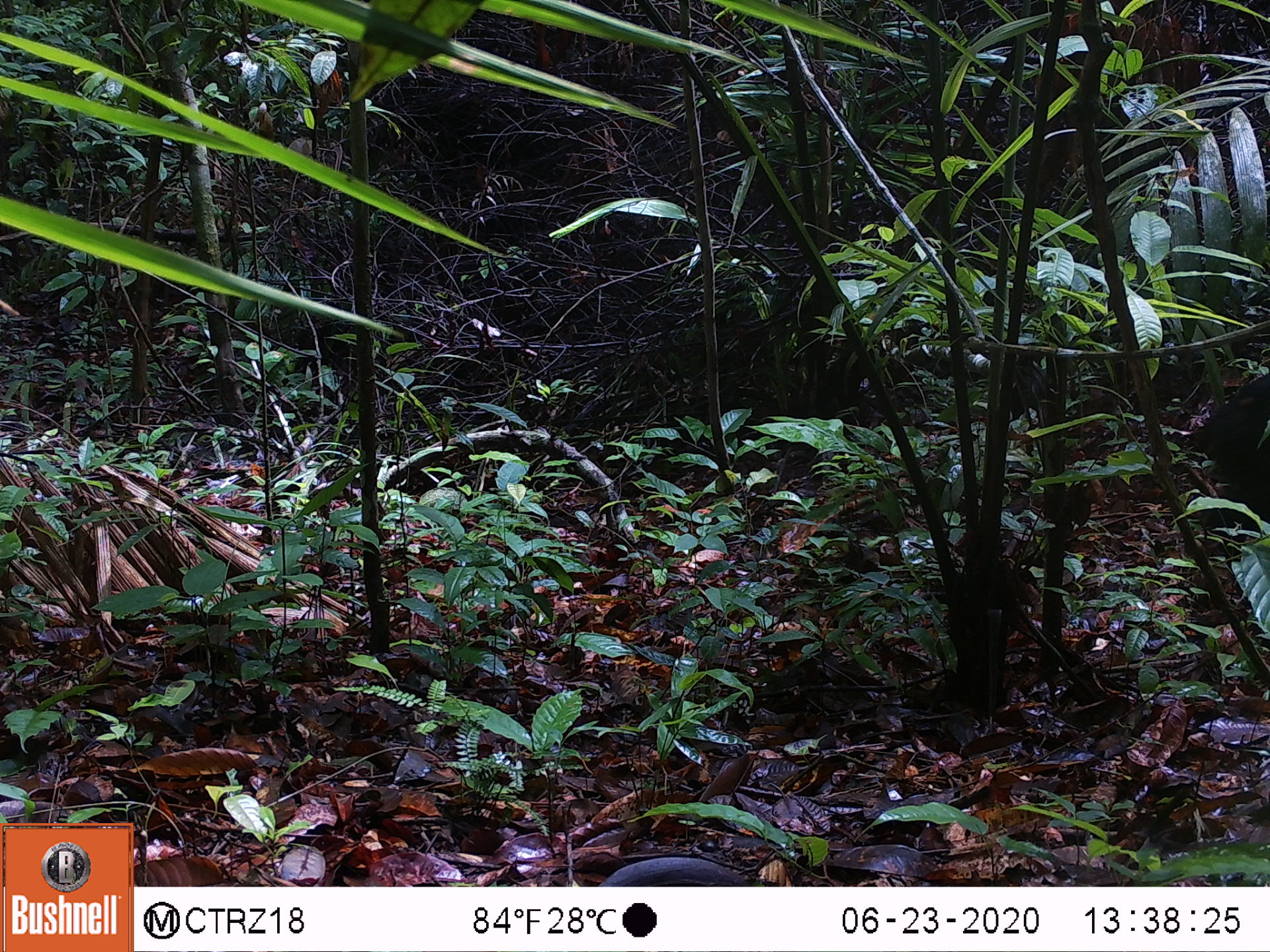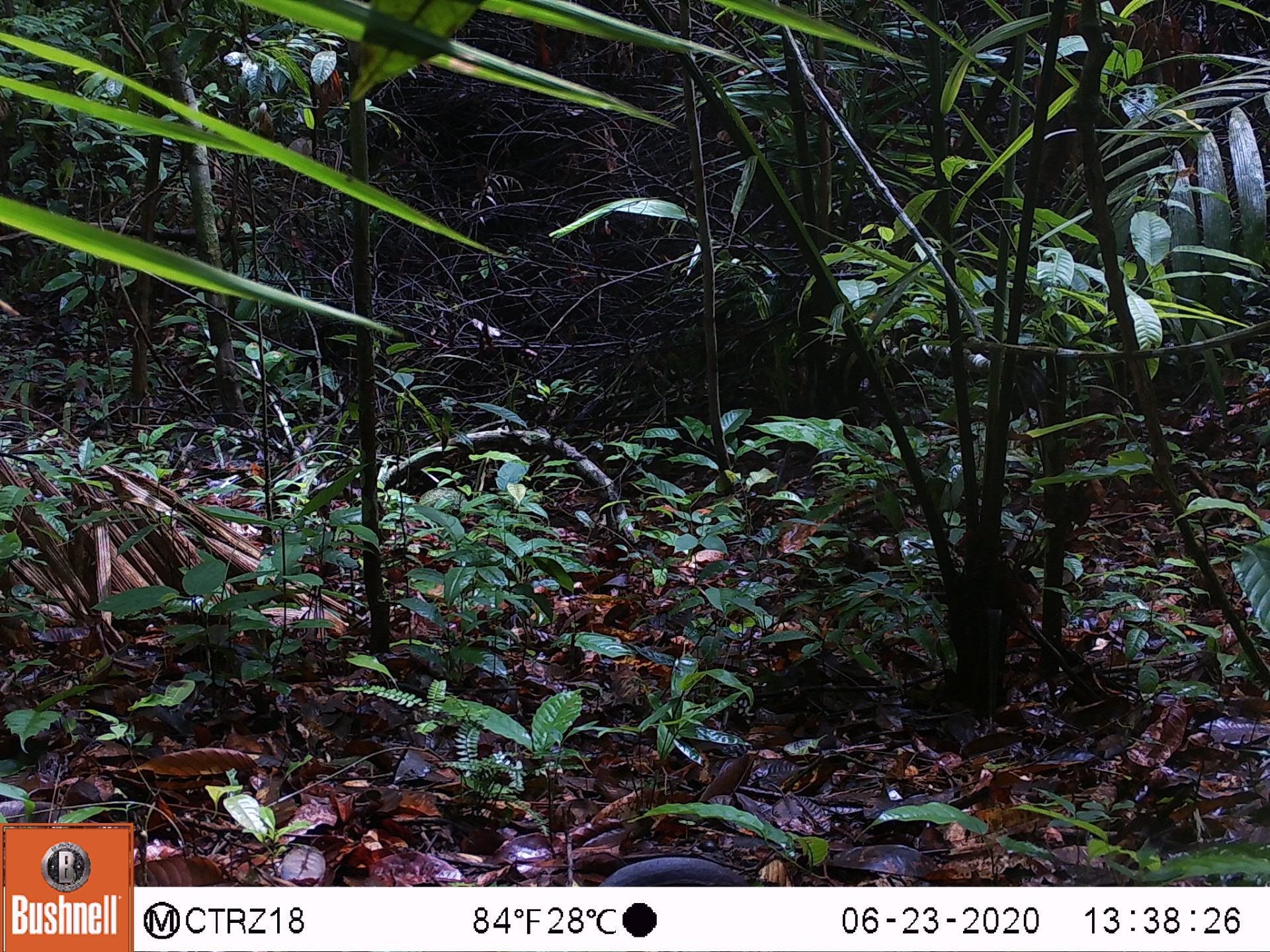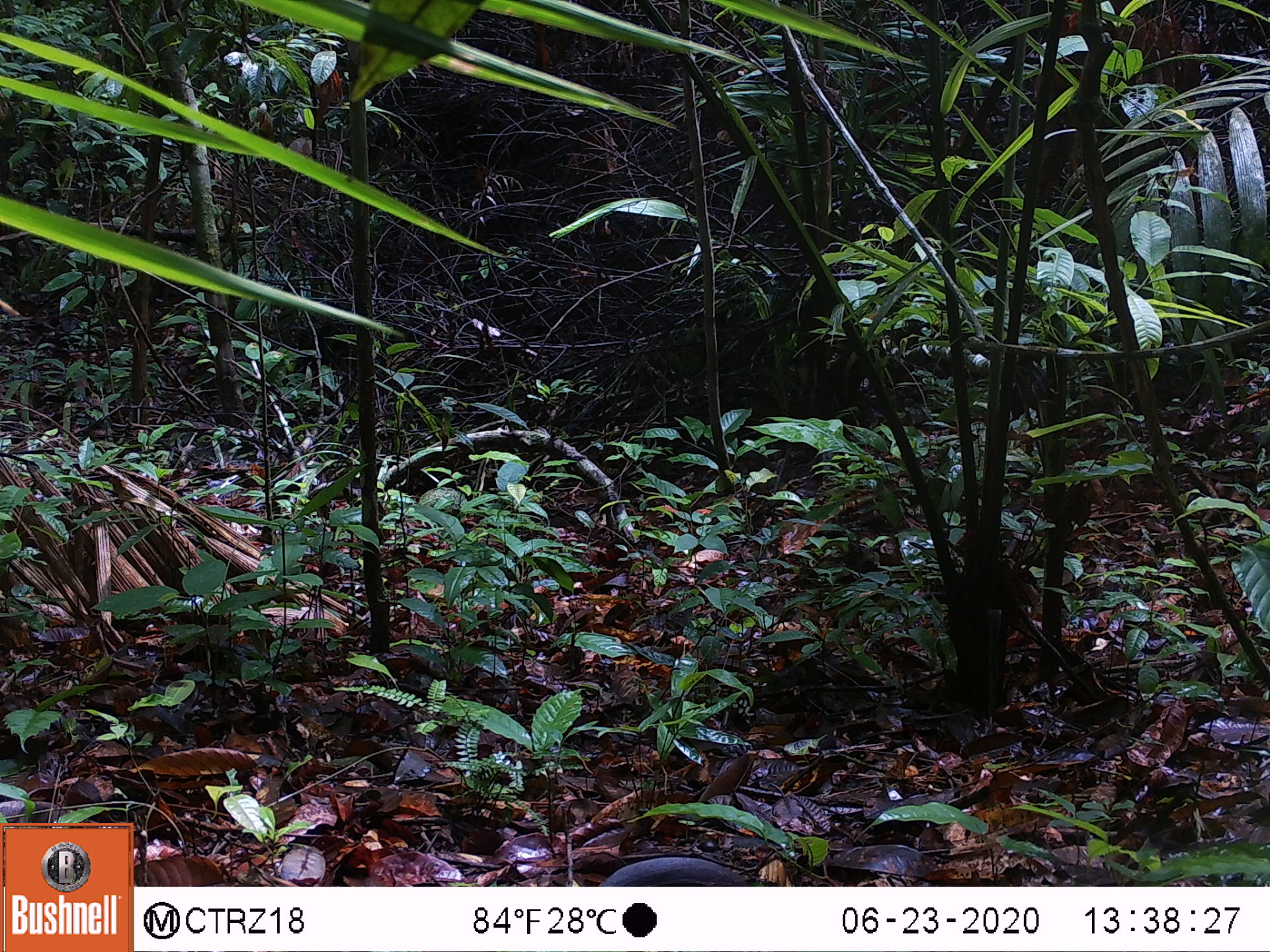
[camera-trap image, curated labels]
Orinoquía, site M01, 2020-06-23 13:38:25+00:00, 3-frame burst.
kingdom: Animalia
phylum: Chordata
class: Mammalia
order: Artiodactyla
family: Tayassuidae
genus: Pecari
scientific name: Pecari tajacu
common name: collared peccary